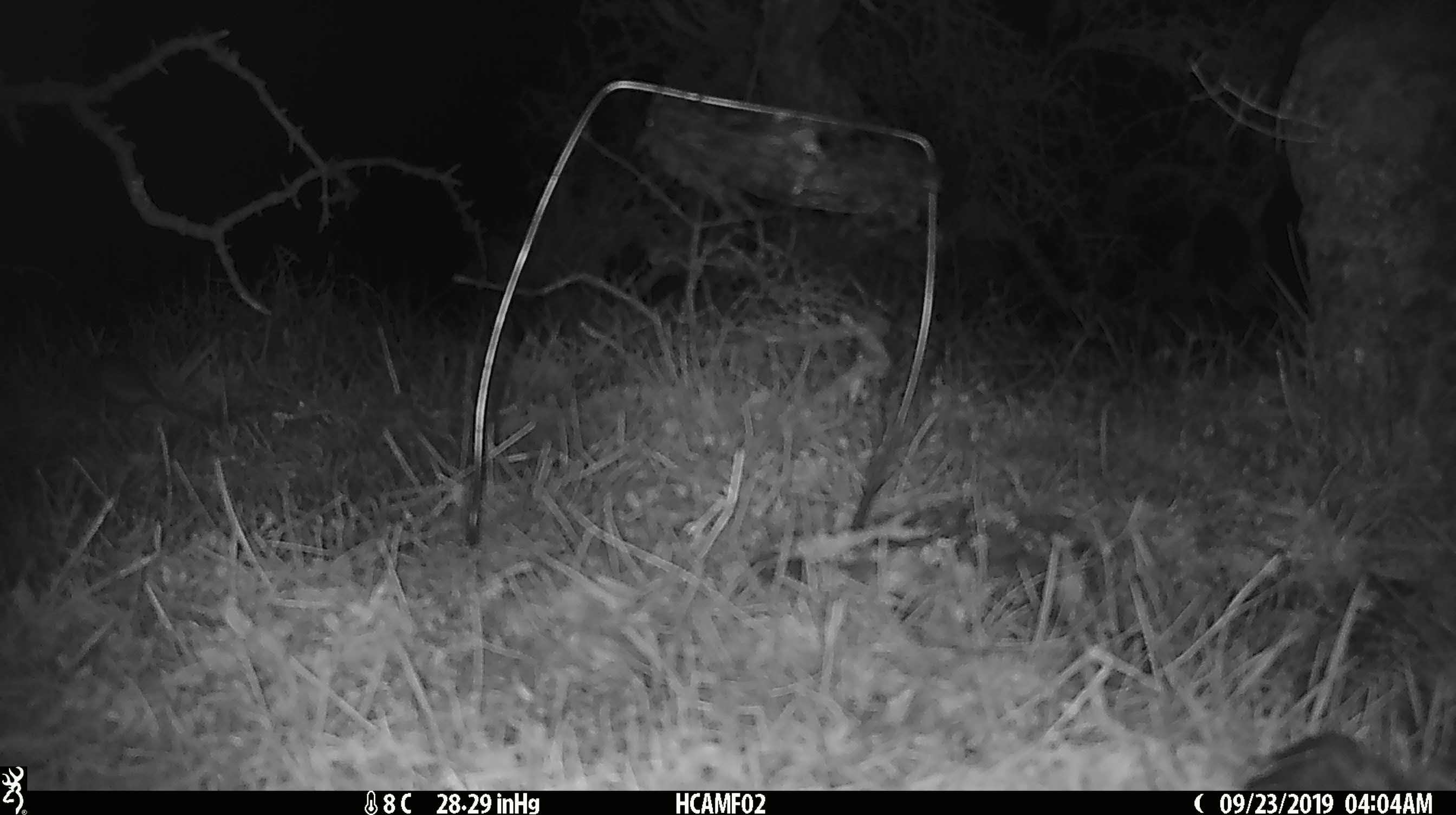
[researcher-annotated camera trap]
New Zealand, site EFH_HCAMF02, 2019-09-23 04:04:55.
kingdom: Animalia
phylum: Chordata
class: Mammalia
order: Rodentia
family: Muridae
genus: Mus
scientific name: Mus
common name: mouse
Mouse (Mus).